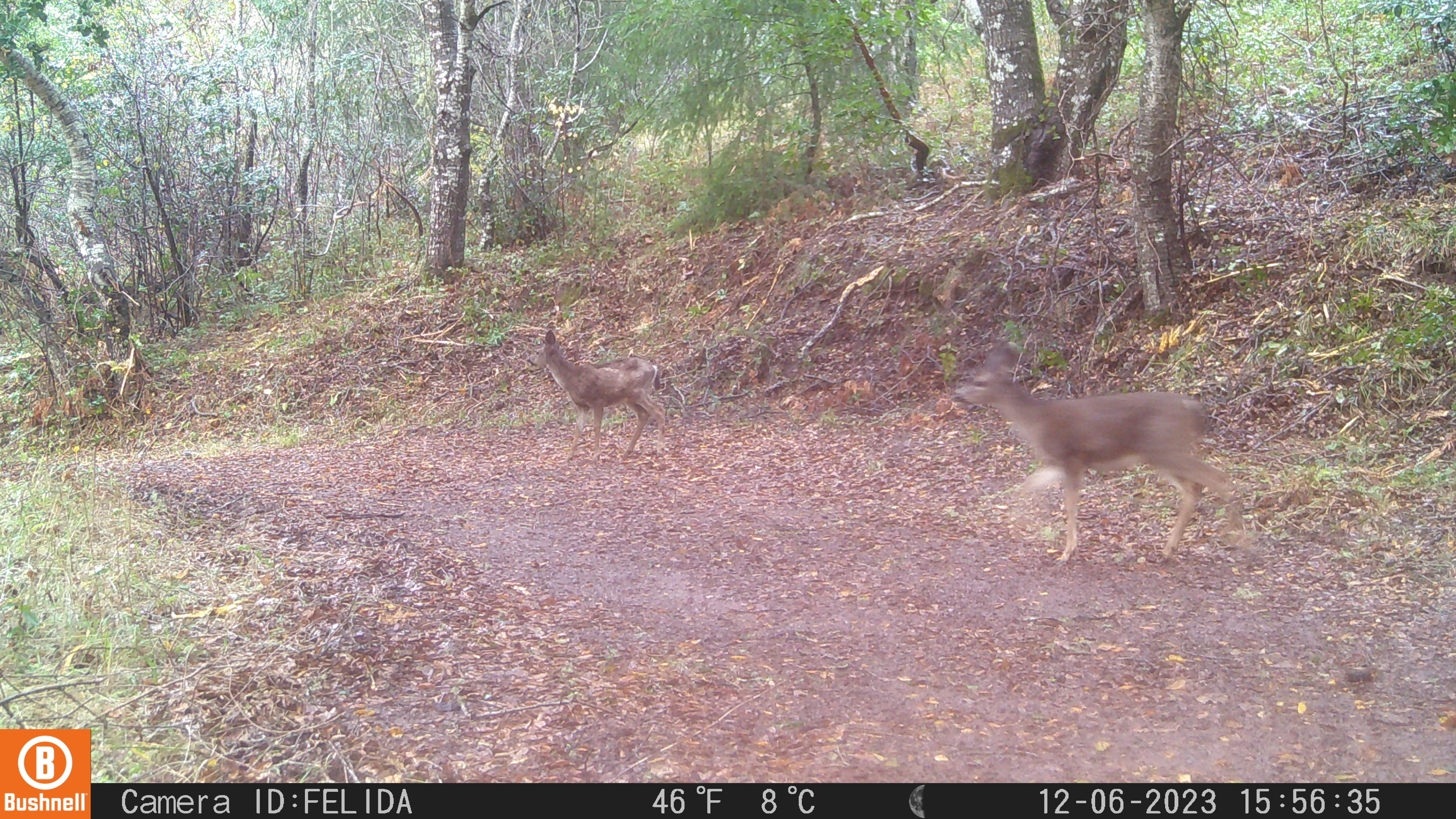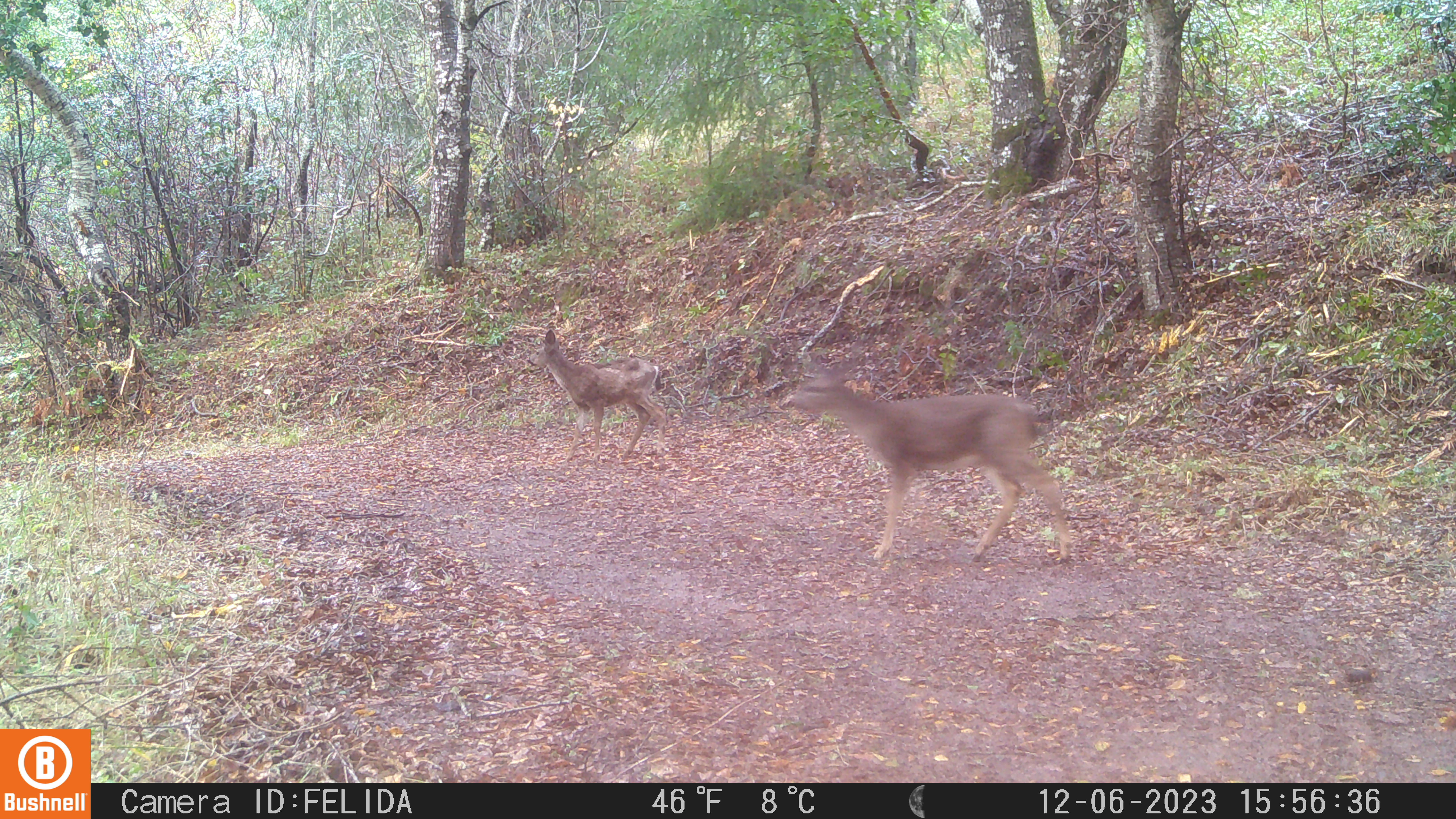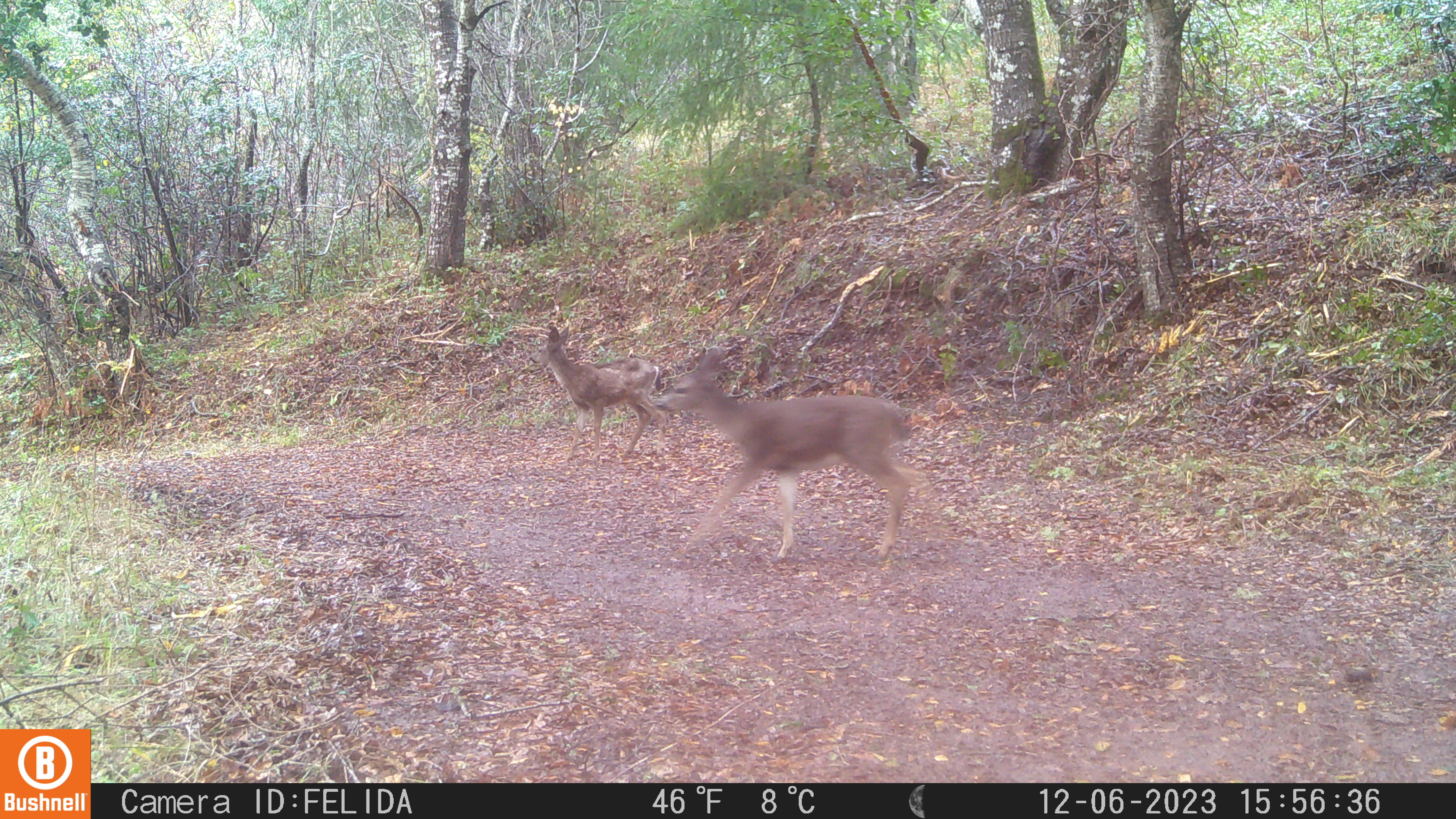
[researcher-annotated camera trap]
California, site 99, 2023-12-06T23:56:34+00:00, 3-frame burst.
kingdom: Animalia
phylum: Chordata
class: Mammalia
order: Artiodactyla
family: Cervidae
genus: Odocoileus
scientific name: Odocoileus hemionus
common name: mule deer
Mule deer (Odocoileus hemionus).